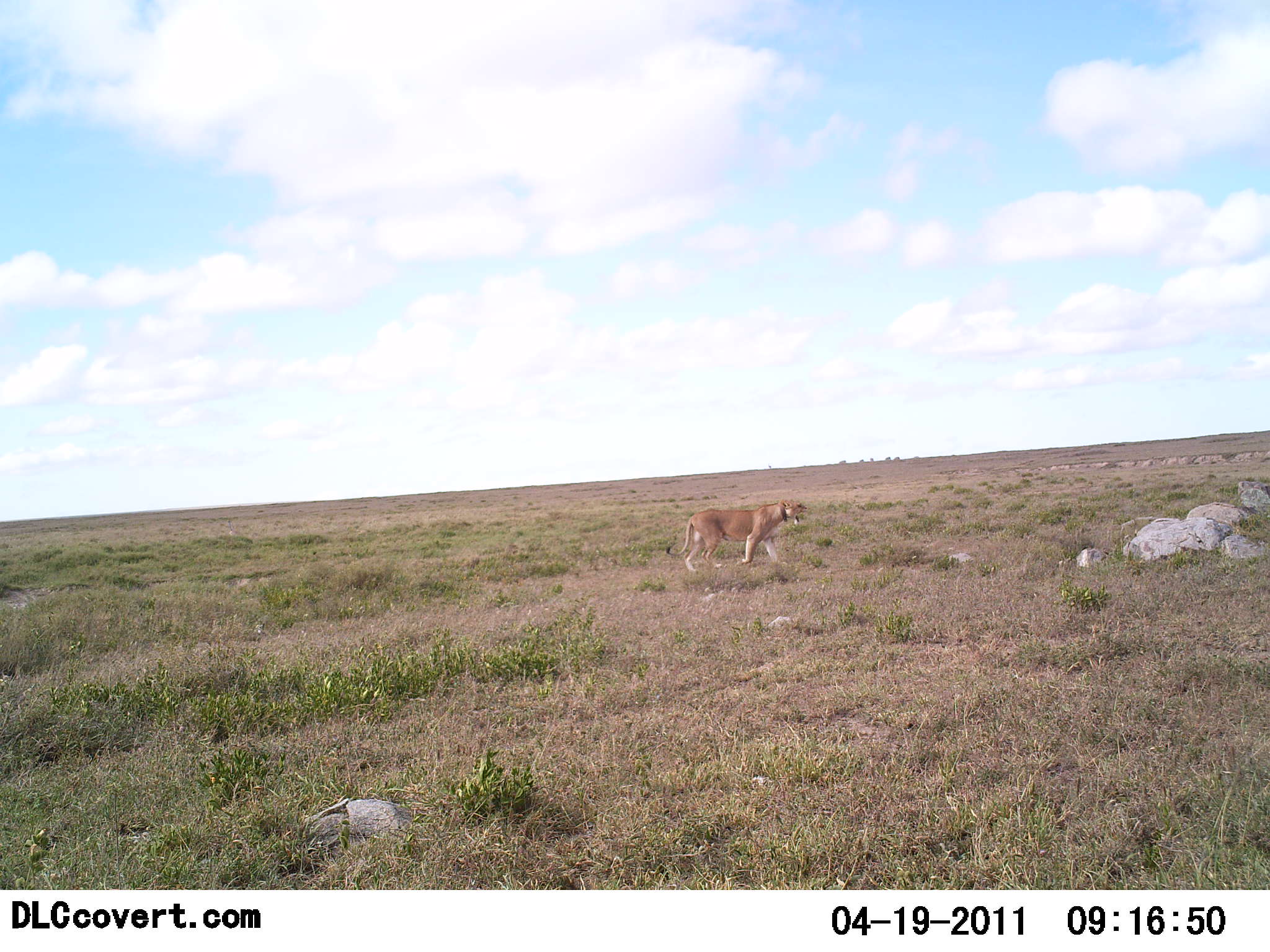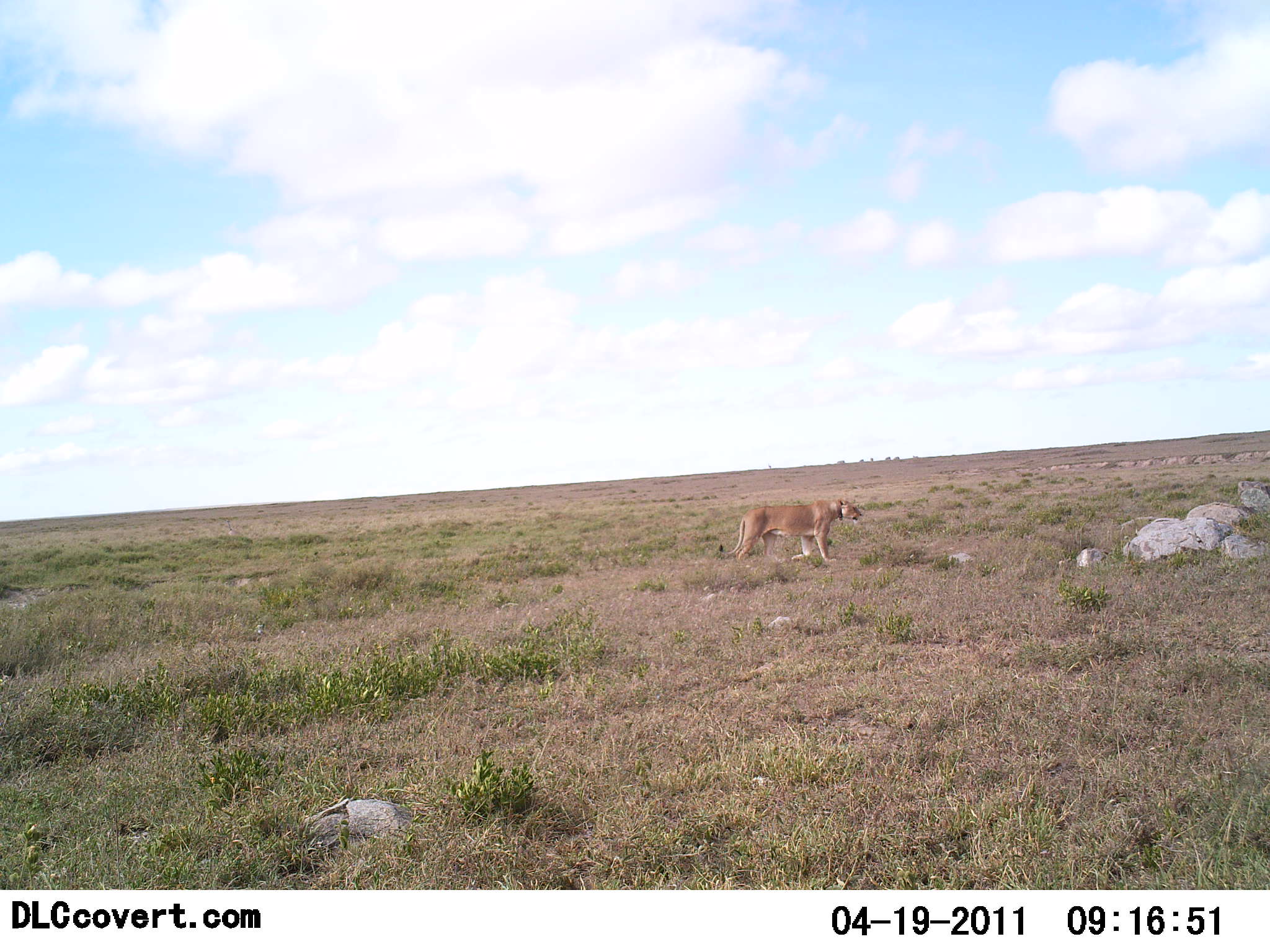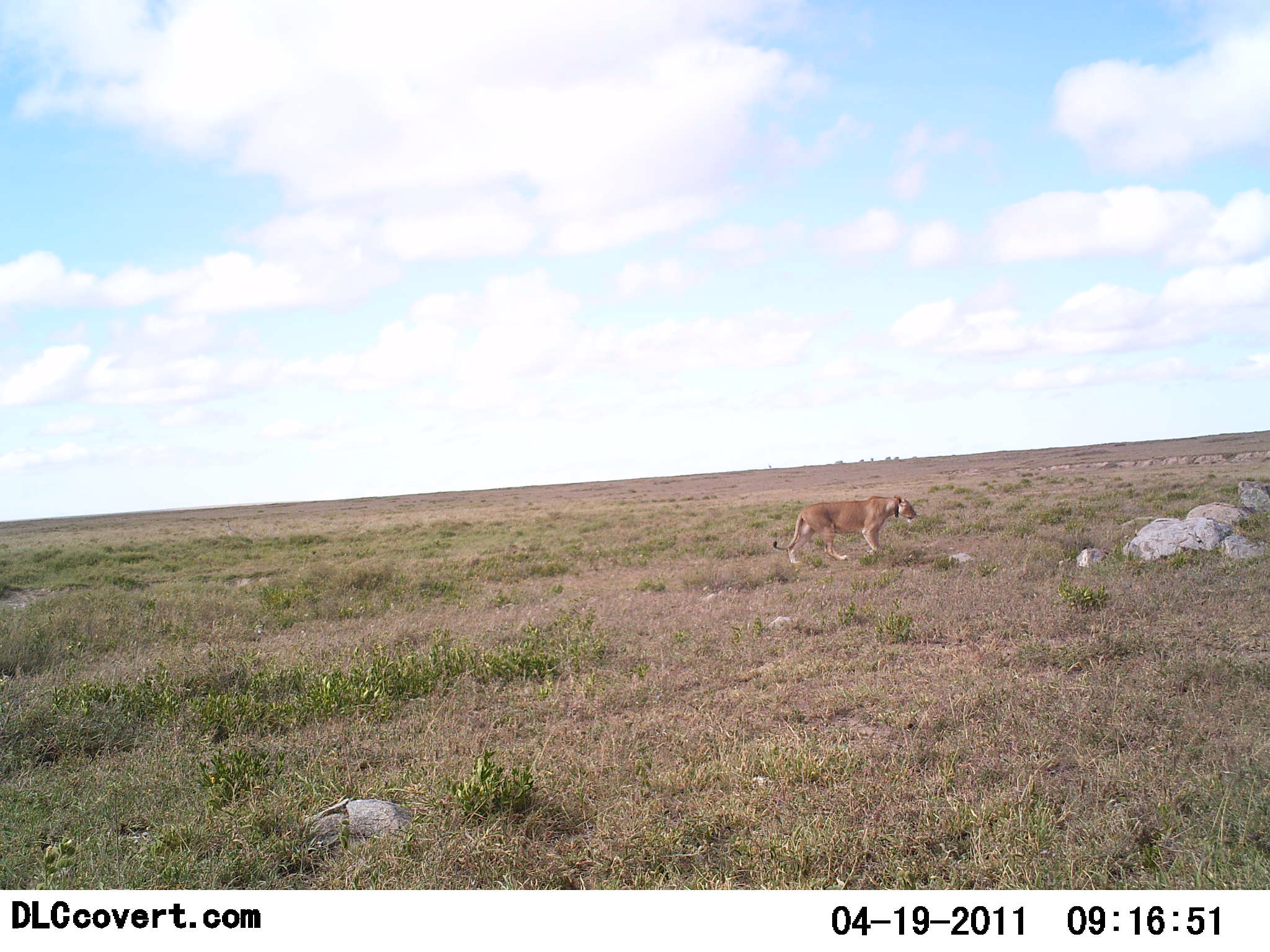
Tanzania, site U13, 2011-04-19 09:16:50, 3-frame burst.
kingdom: Animalia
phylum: Chordata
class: Mammalia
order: Carnivora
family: Felidae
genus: Panthera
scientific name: Panthera leo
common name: lion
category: lionfemale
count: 1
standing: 0%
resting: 0%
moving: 100%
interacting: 0%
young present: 0%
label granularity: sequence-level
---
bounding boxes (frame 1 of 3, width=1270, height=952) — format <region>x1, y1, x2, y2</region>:
animal: <region>666, 500, 809, 573</region>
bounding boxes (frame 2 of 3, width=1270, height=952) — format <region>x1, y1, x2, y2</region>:
animal: <region>718, 500, 863, 562</region>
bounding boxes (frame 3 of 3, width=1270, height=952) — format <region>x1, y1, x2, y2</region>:
animal: <region>772, 495, 916, 568</region>